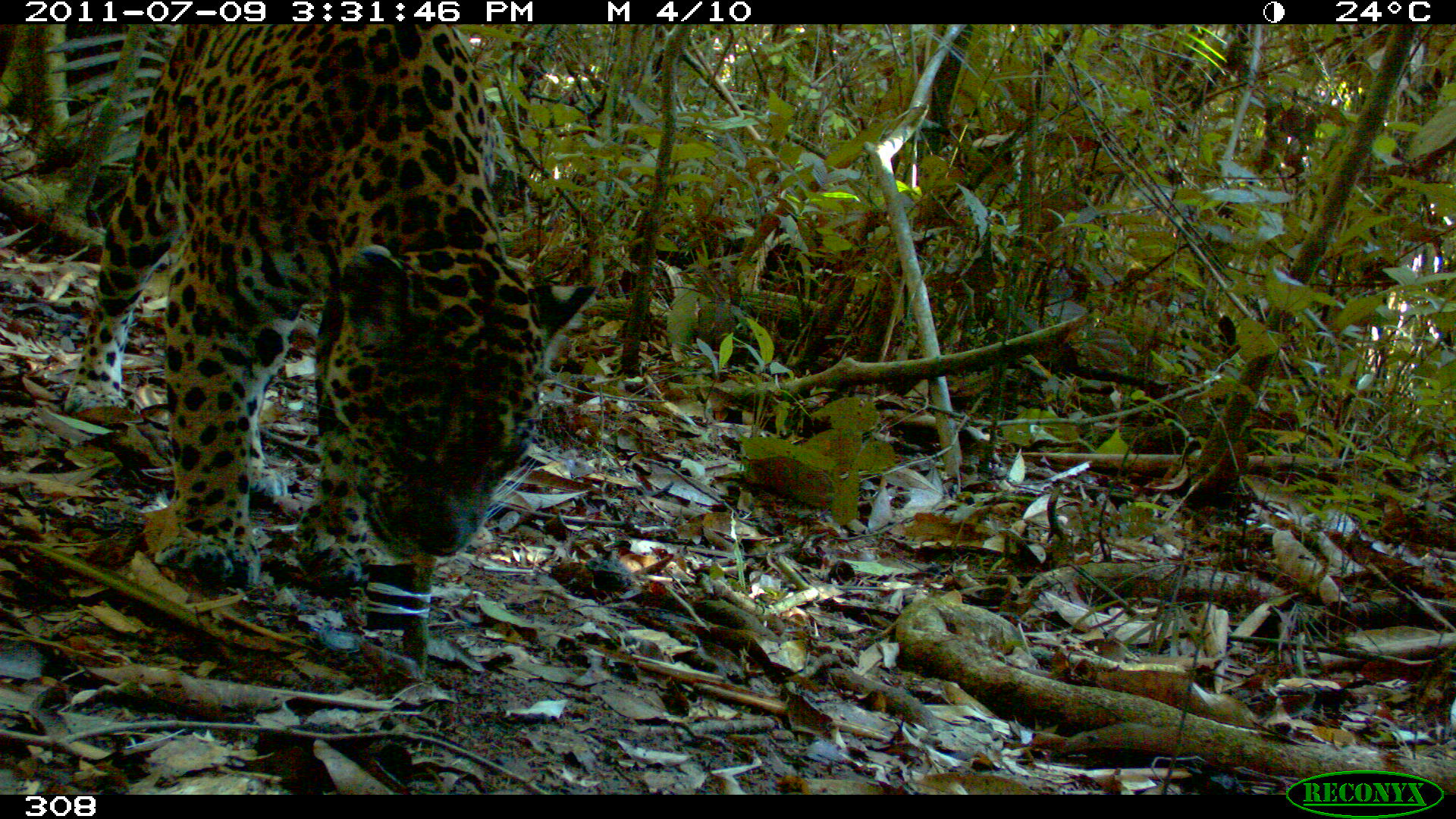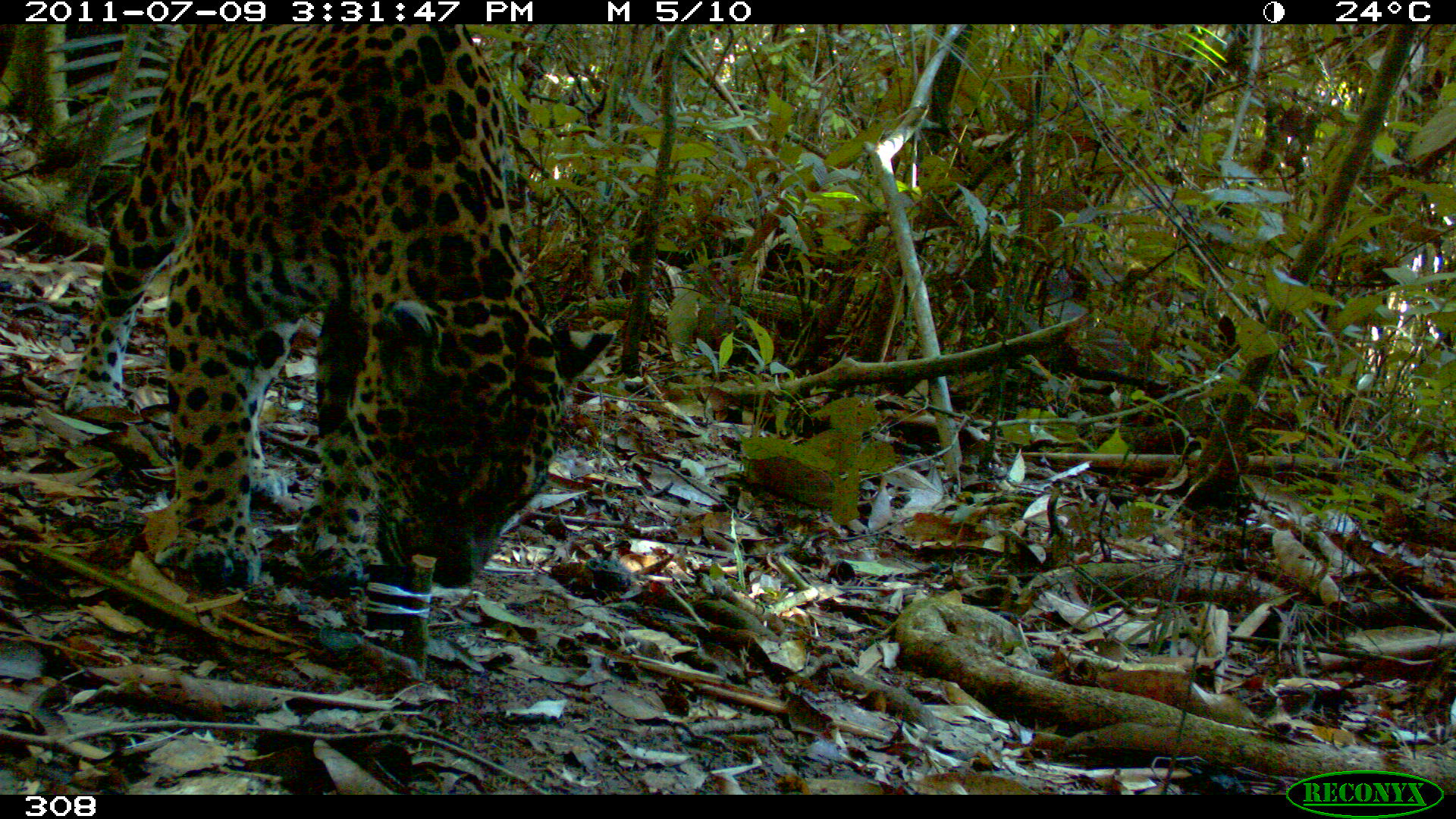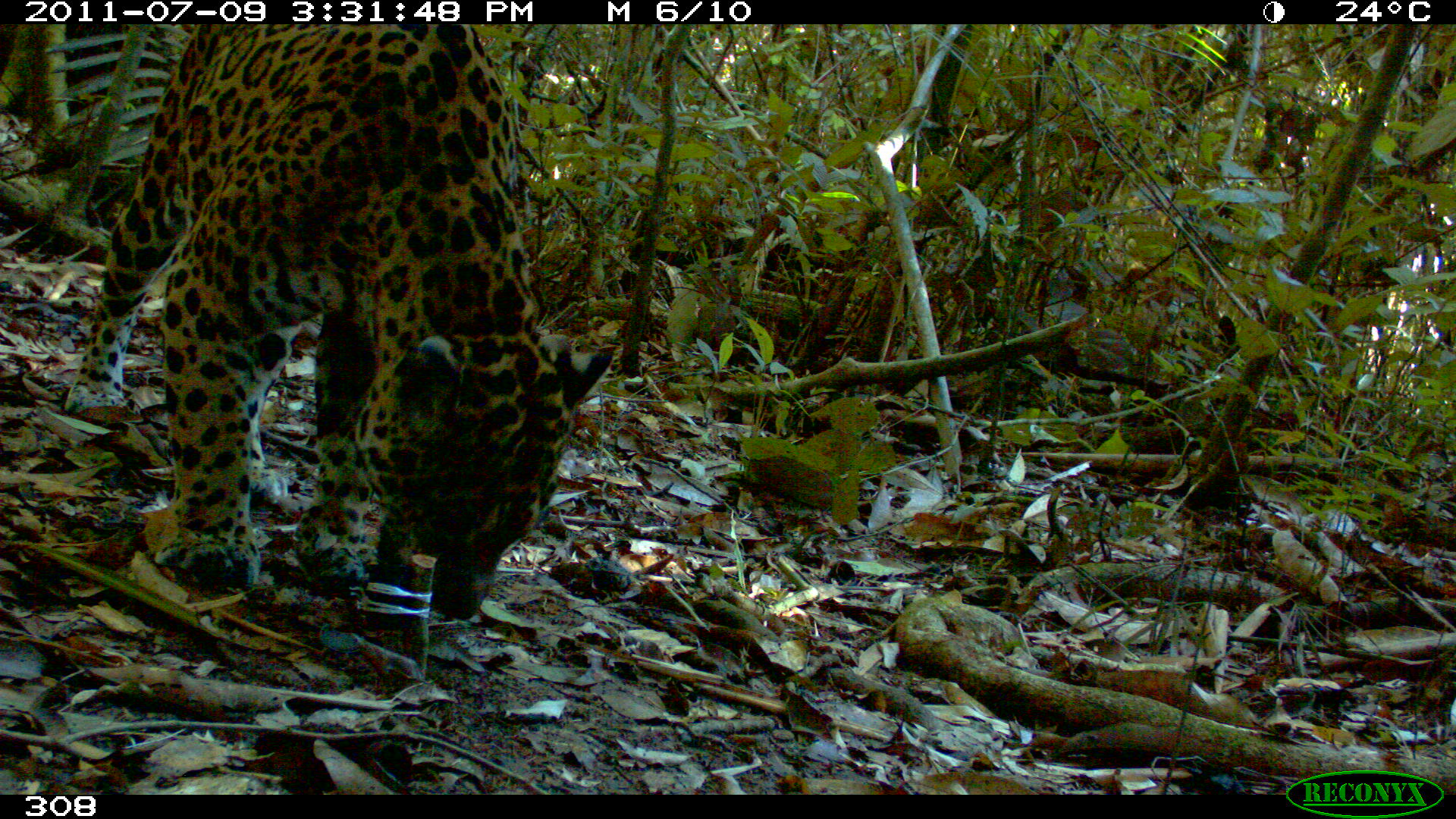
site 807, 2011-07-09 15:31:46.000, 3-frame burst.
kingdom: Animalia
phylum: Chordata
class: Mammalia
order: Carnivora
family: Felidae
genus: Panthera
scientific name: Panthera onca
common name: jaguar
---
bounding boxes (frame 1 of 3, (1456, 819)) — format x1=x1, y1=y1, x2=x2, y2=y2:
panthera onca: x1=57, y1=23, x2=596, y2=589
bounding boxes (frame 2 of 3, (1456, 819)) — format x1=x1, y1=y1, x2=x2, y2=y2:
panthera onca: x1=63, y1=26, x2=619, y2=595